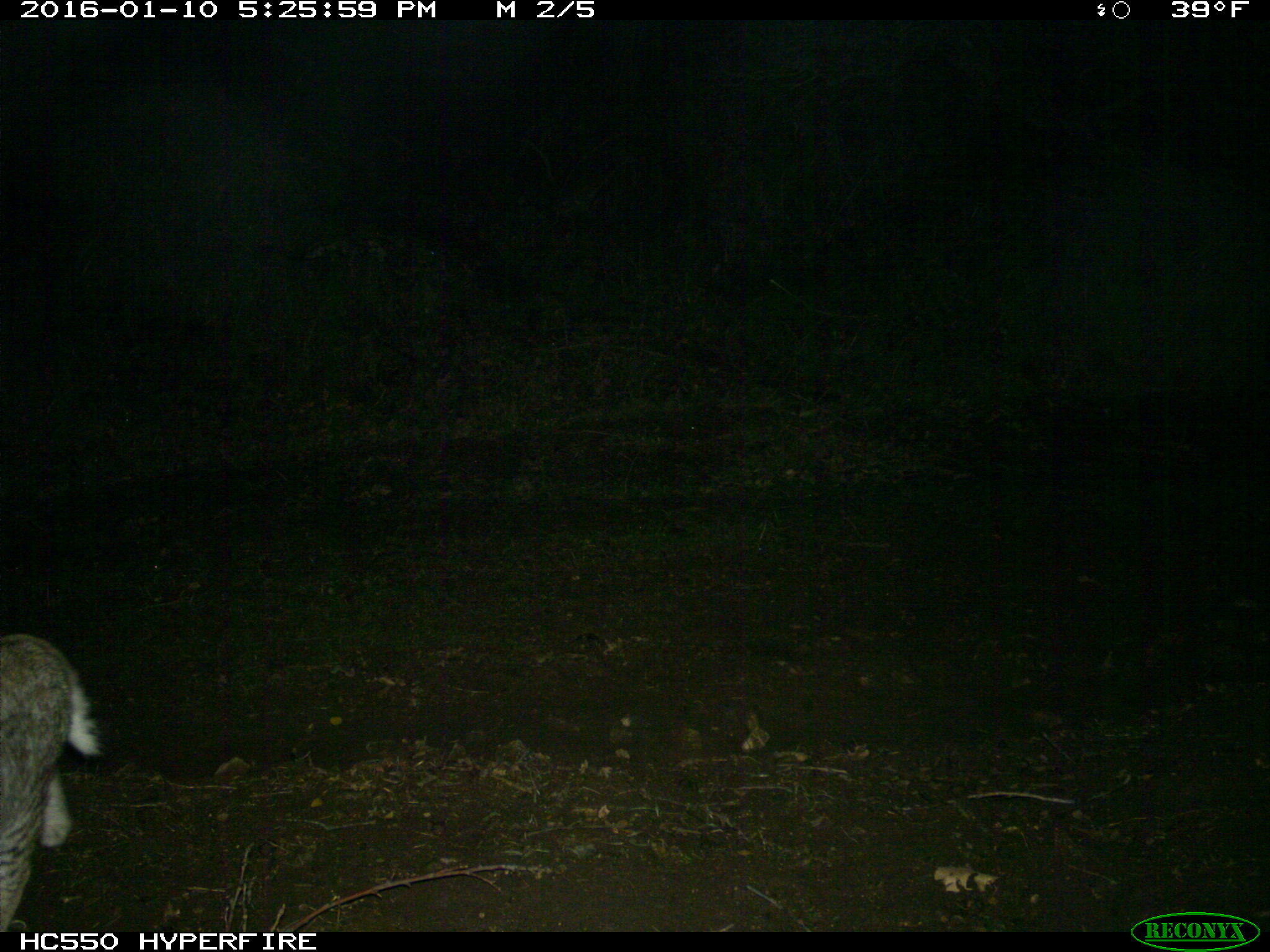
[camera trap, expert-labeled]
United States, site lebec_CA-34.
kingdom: Animalia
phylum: Chordata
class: Mammalia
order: Carnivora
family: Felidae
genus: Lynx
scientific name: Lynx rufus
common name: bobcat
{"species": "Lynx rufus (bobcat)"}